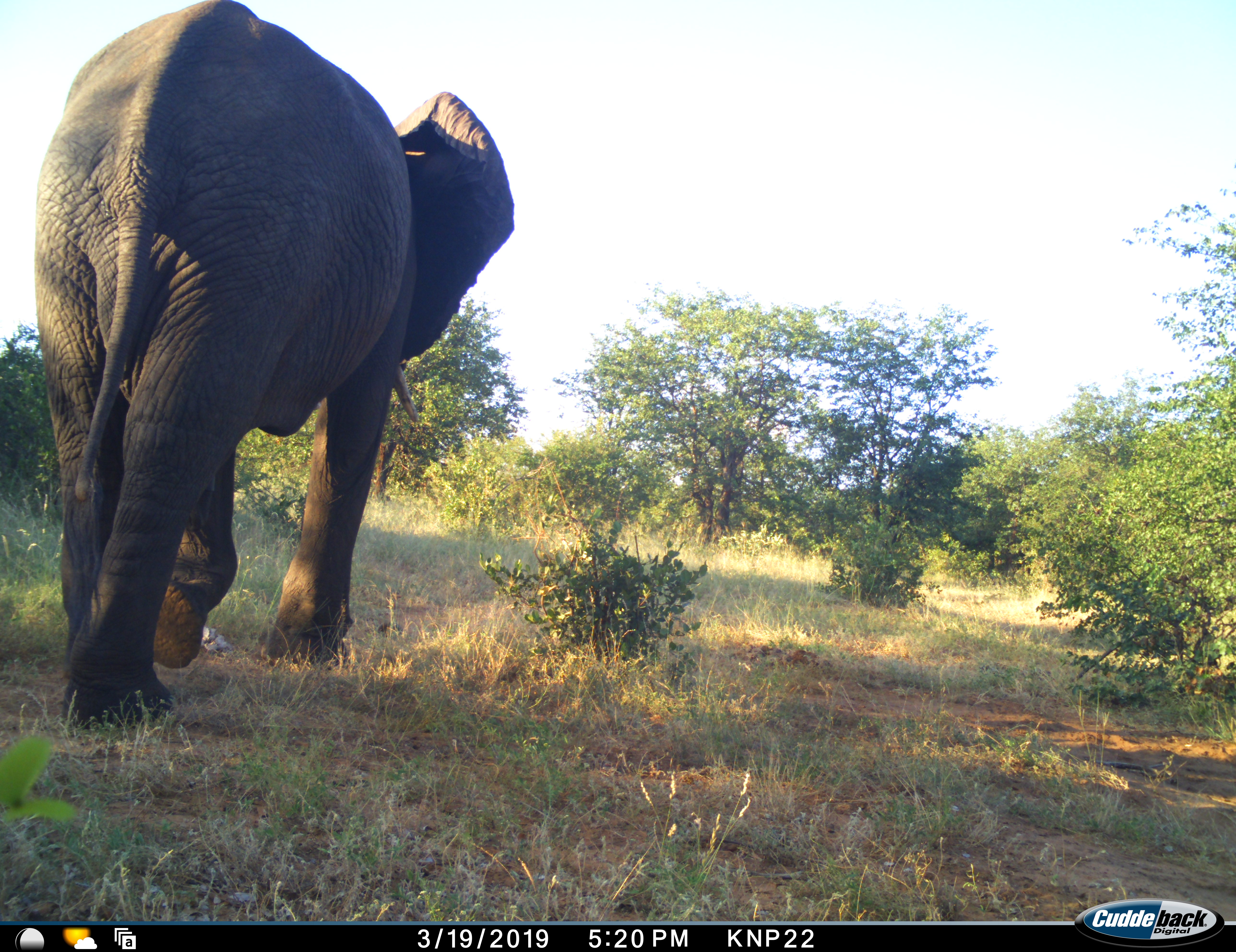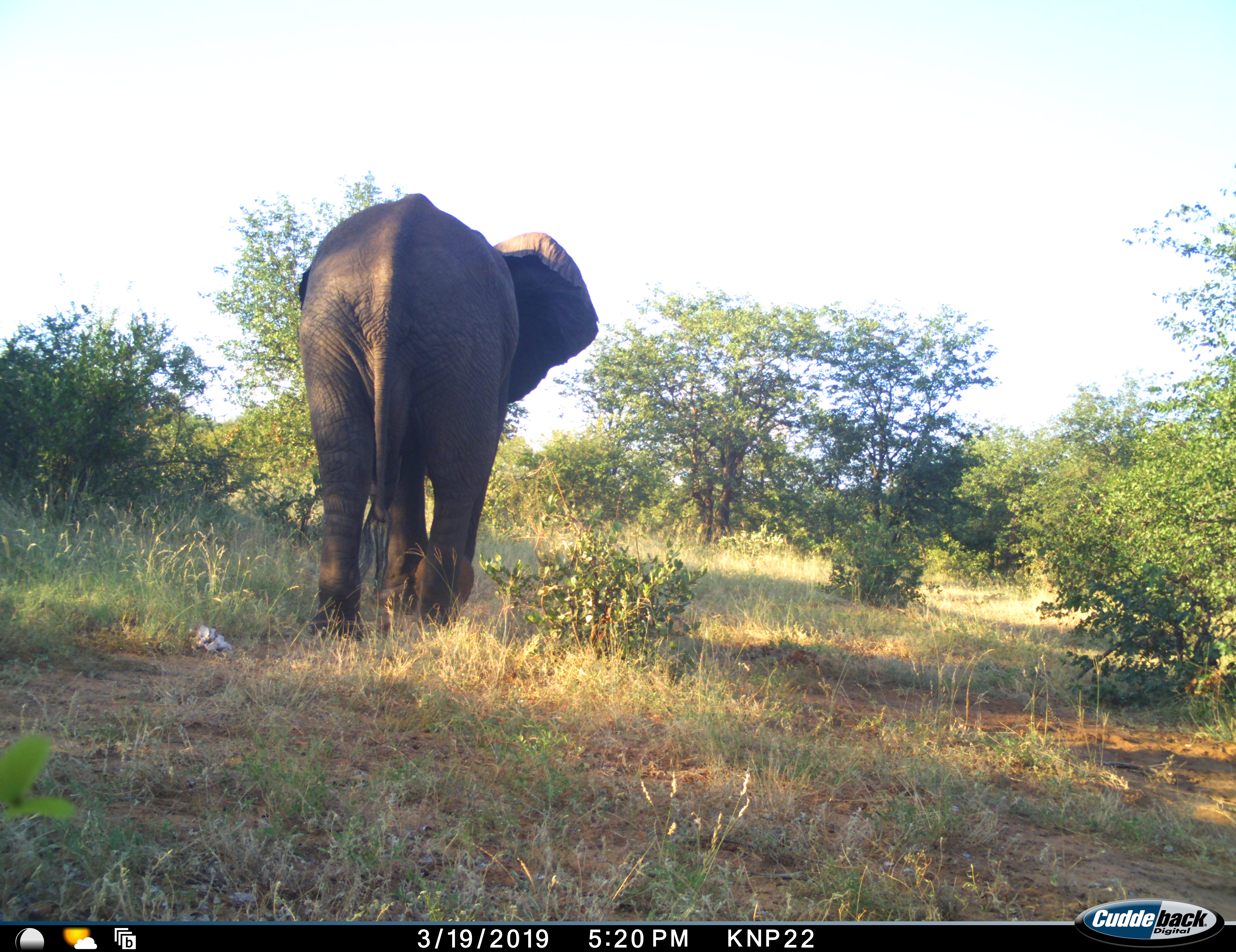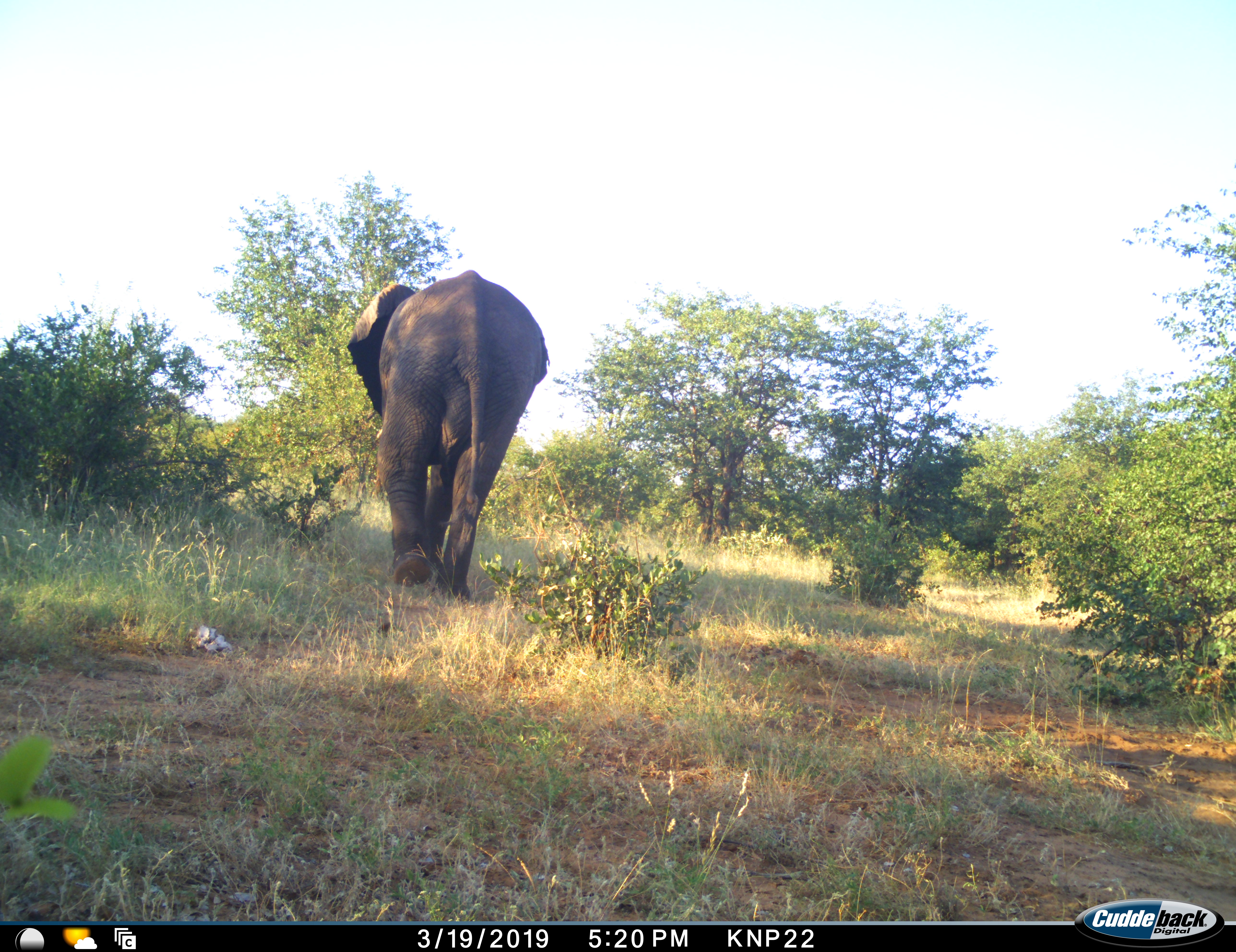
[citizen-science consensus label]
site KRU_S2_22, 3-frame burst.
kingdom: Animalia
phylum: Chordata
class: Mammalia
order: Proboscidea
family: Elephantidae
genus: Loxodonta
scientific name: Loxodonta africana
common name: african bush elephant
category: elephant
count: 1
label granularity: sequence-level